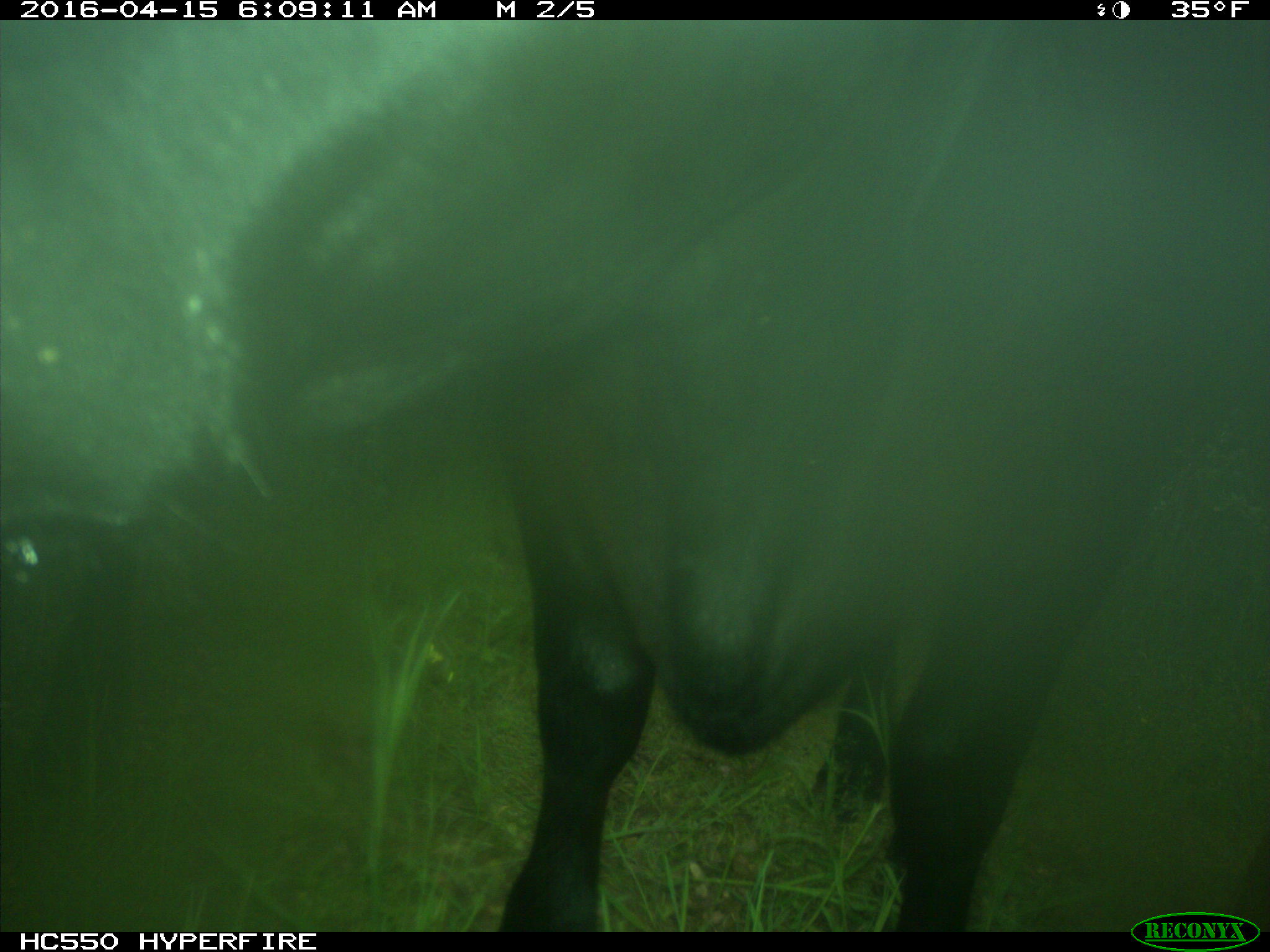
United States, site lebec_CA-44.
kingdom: Animalia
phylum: Chordata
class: Mammalia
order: Artiodactyla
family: Bovidae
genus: Bos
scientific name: Bos taurus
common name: domestic cow